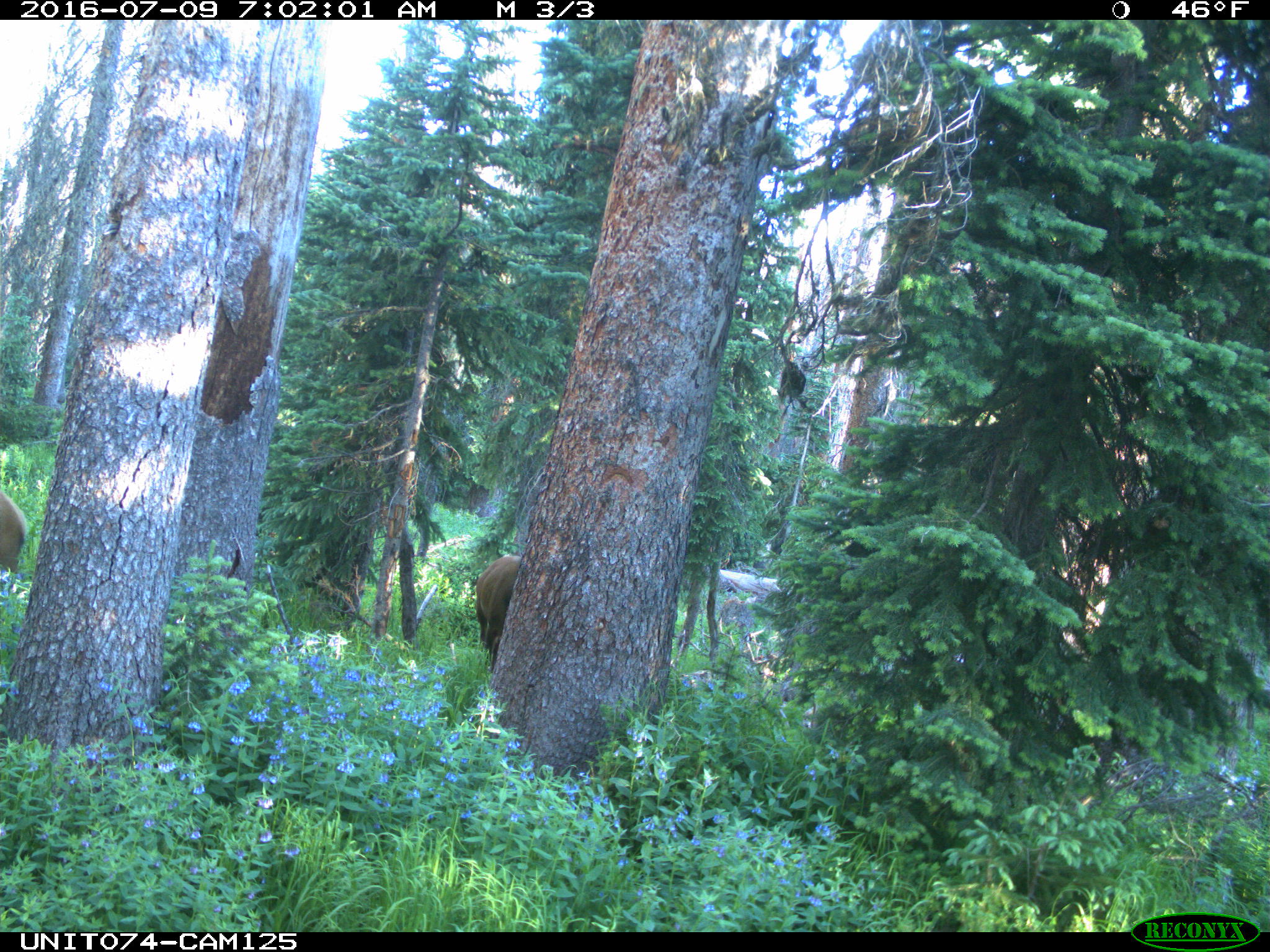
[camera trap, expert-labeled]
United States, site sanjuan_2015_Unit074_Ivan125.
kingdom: Animalia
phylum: Chordata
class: Mammalia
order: Artiodactyla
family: Cervidae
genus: Cervus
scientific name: Cervus elaphus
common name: red deer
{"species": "Cervus elaphus (red deer)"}